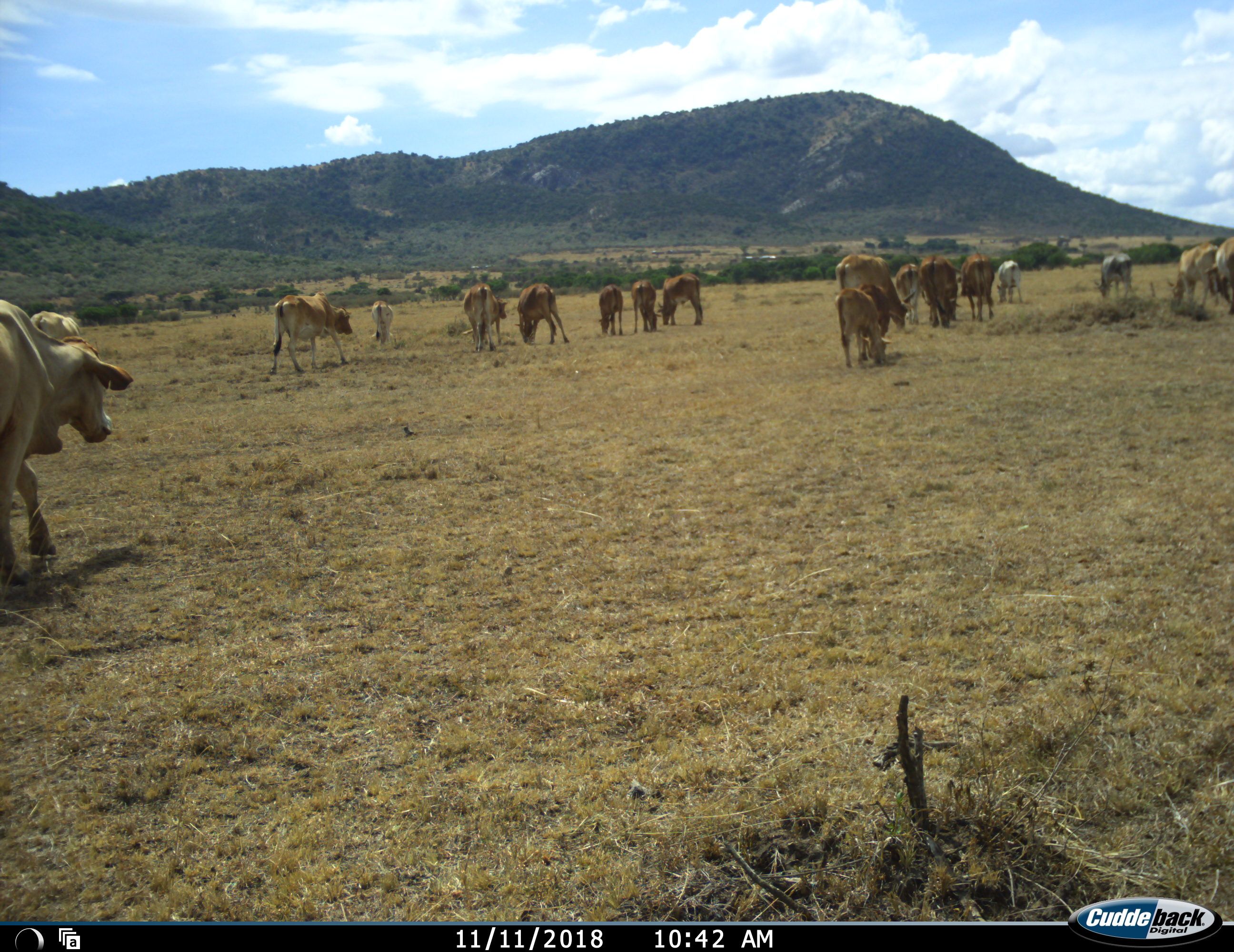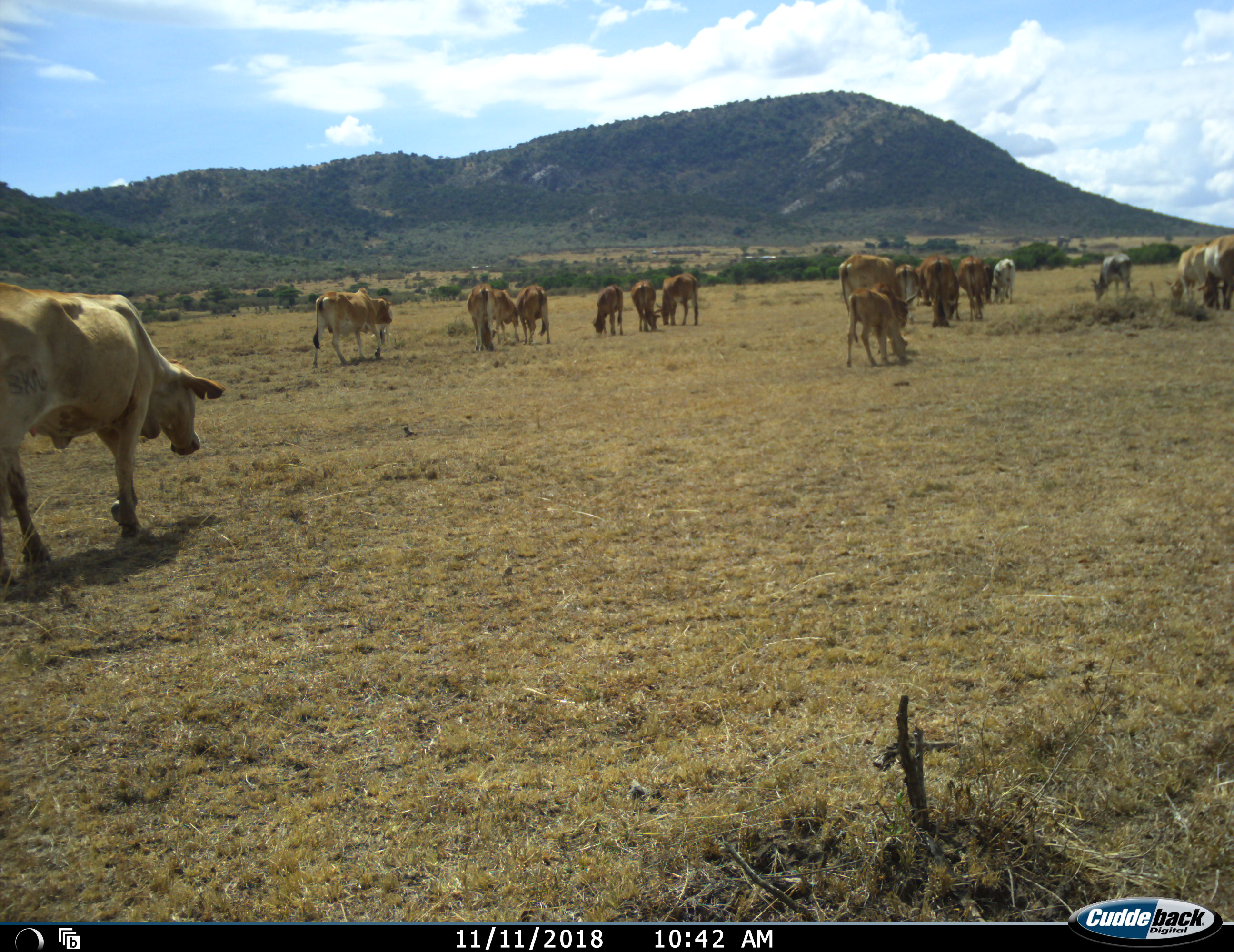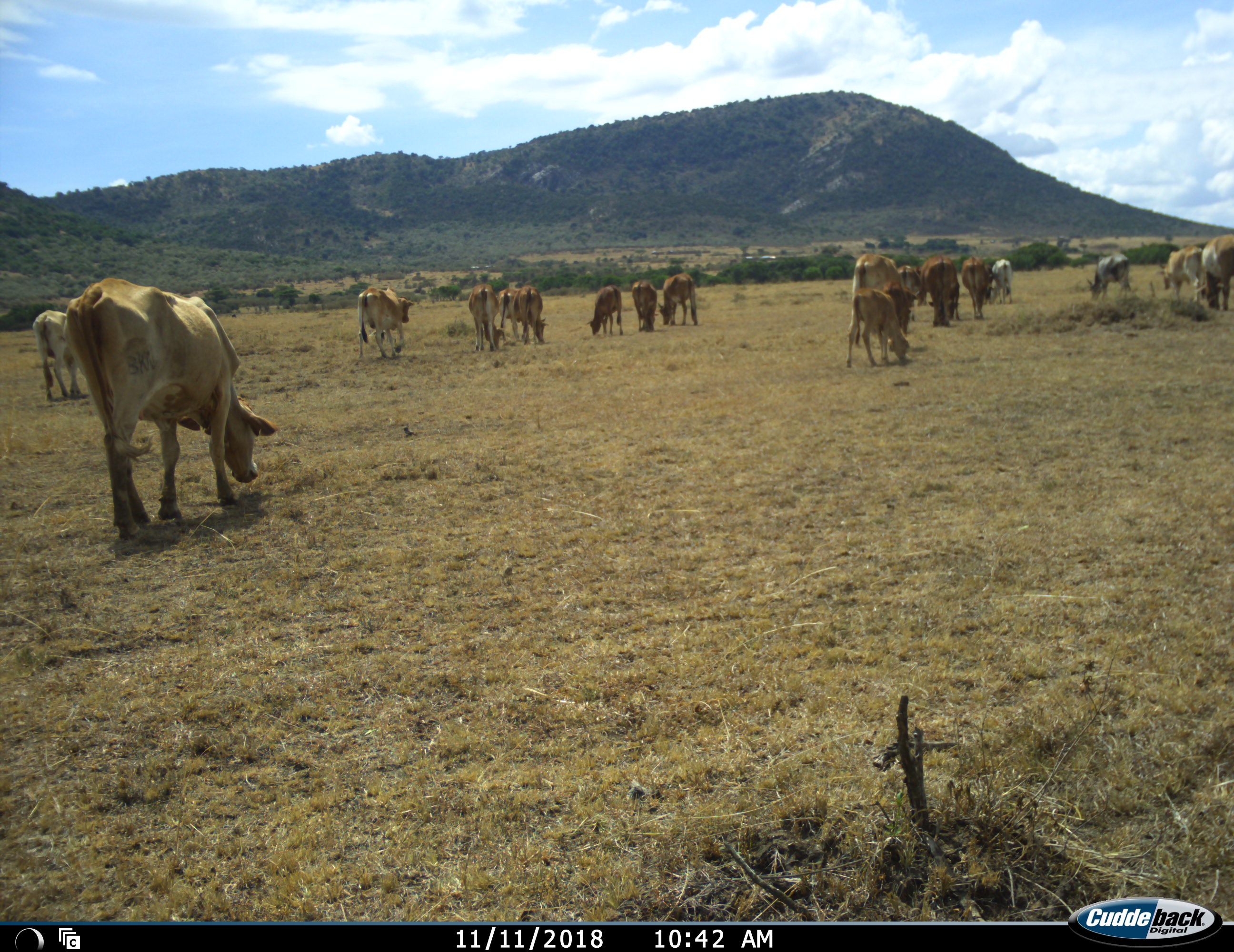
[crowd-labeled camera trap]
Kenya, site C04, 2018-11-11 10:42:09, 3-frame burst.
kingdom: Animalia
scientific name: Animalia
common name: animal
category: domesticanimal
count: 11-50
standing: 30%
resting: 10%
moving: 80%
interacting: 10%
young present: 30%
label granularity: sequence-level